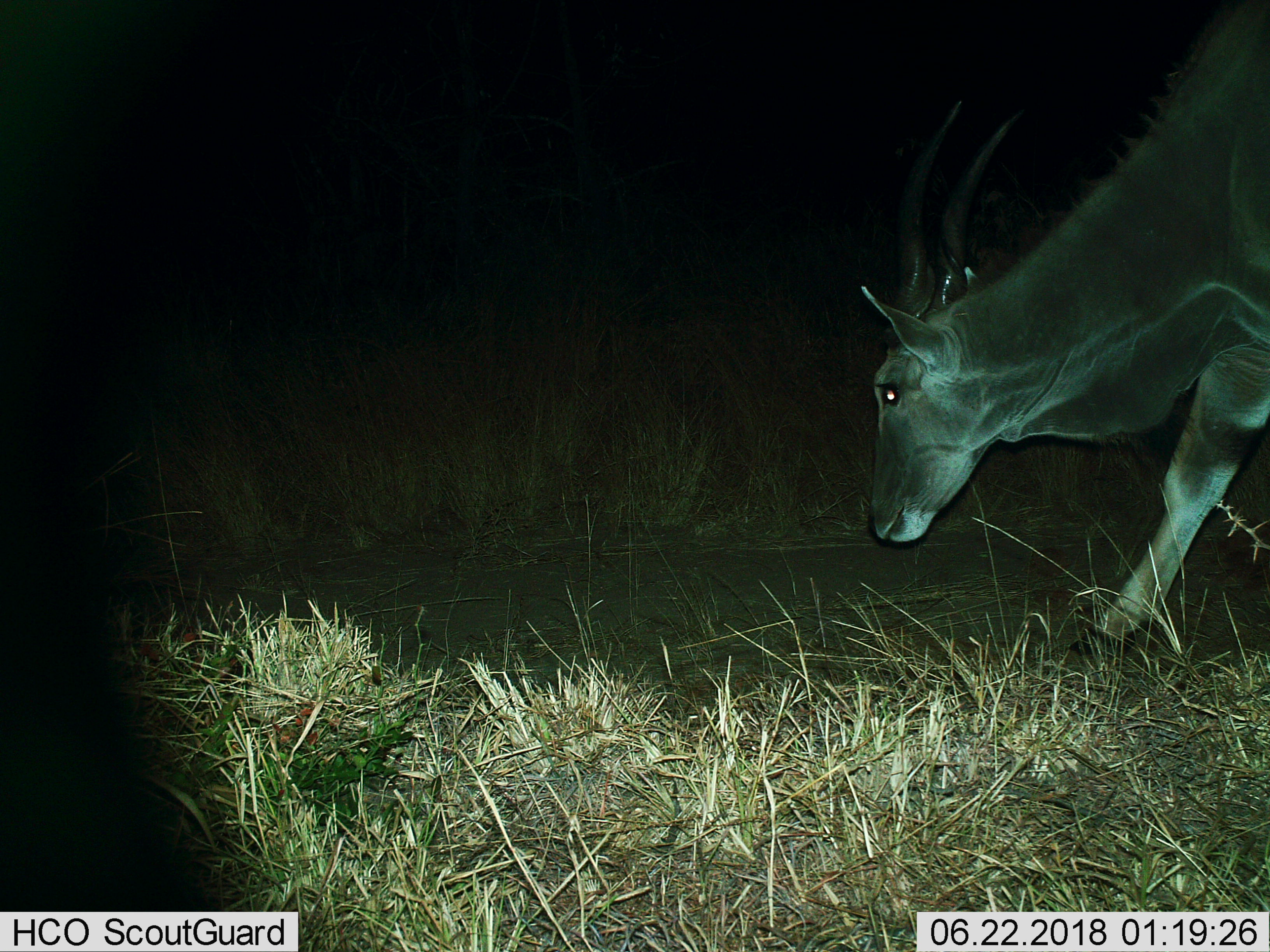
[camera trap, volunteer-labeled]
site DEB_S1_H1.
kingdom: Animalia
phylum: Chordata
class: Mammalia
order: Artiodactyla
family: Bovidae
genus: Tragelaphus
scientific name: Tragelaphus oryx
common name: eland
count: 1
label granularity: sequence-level